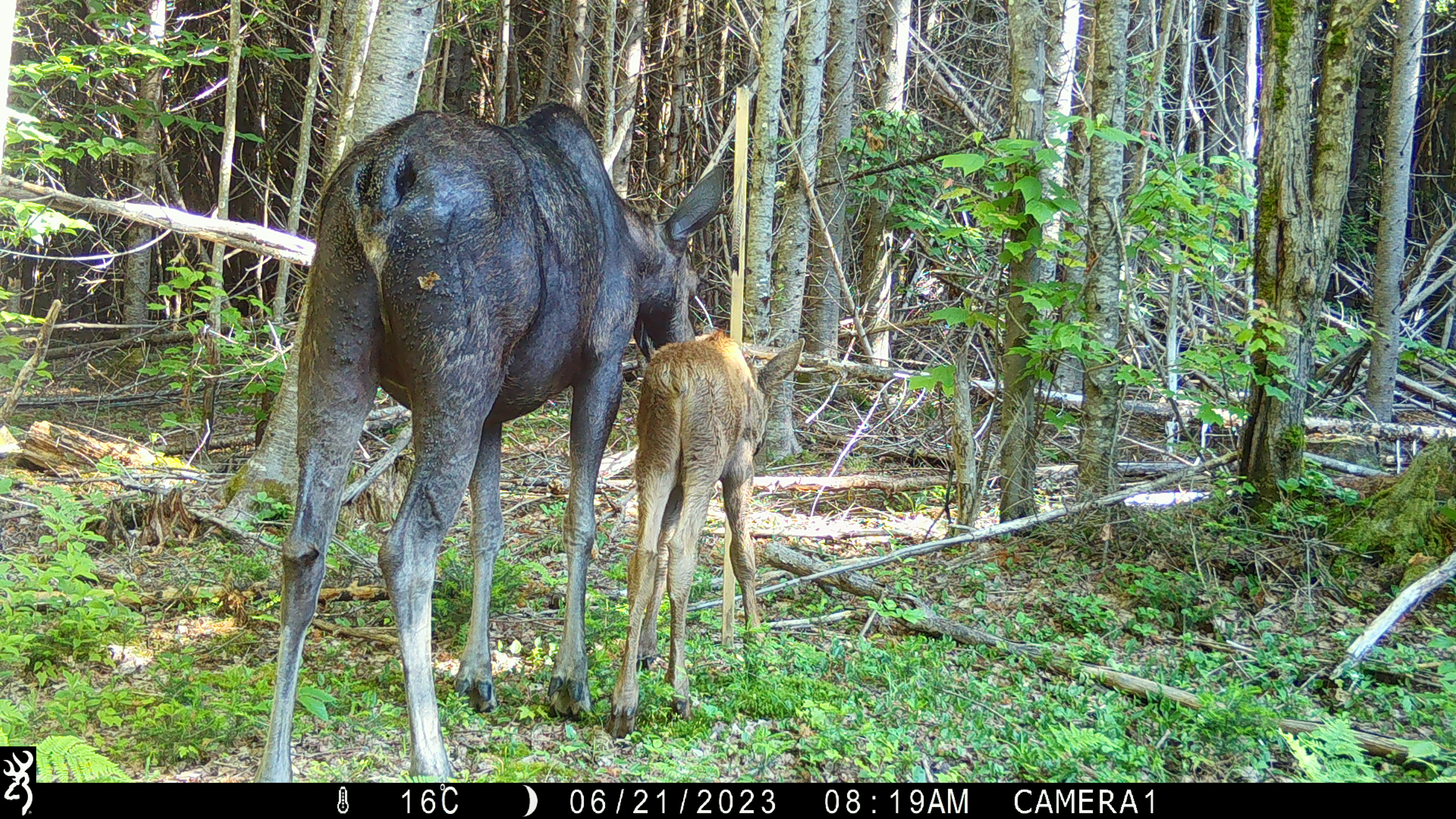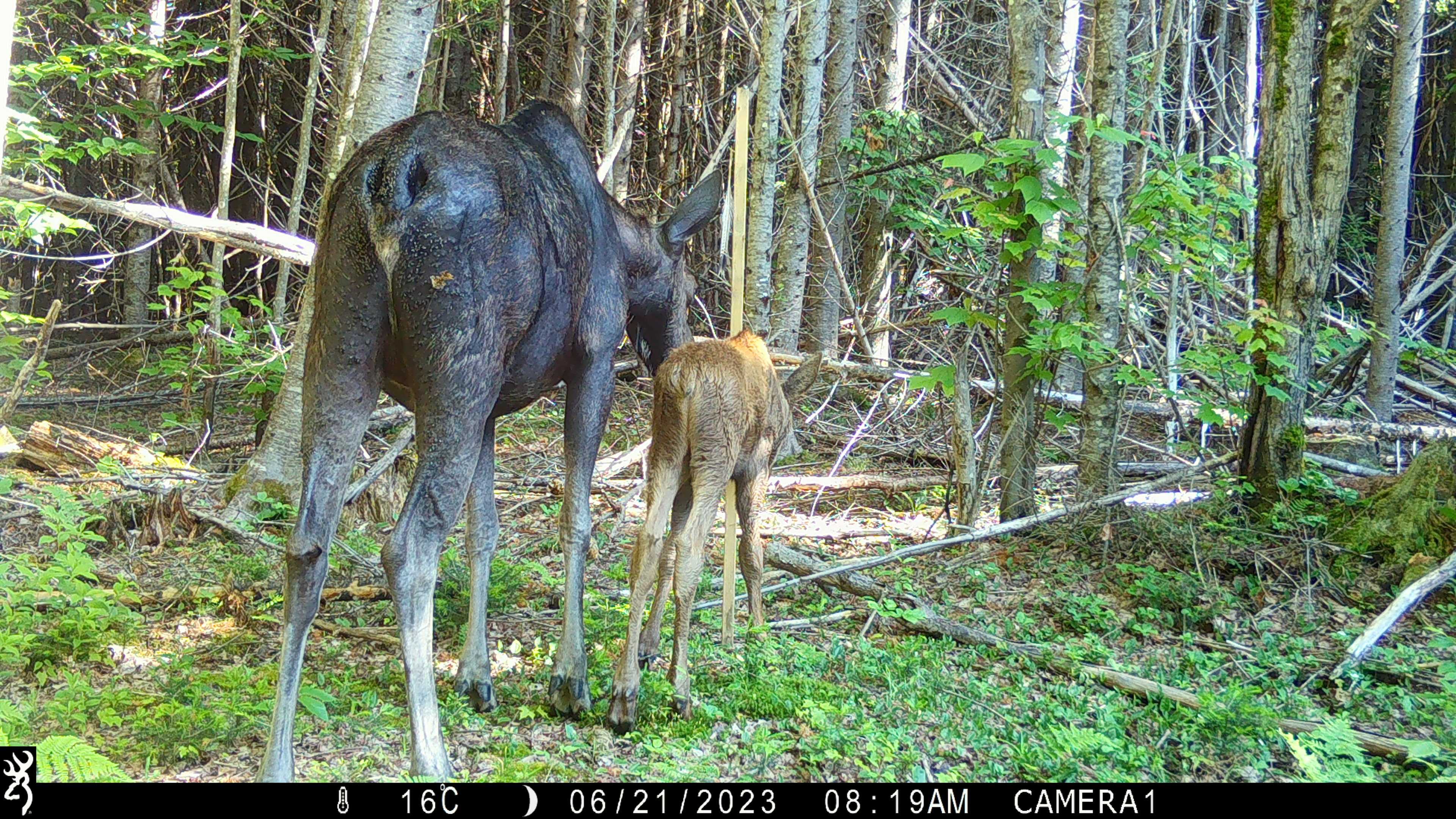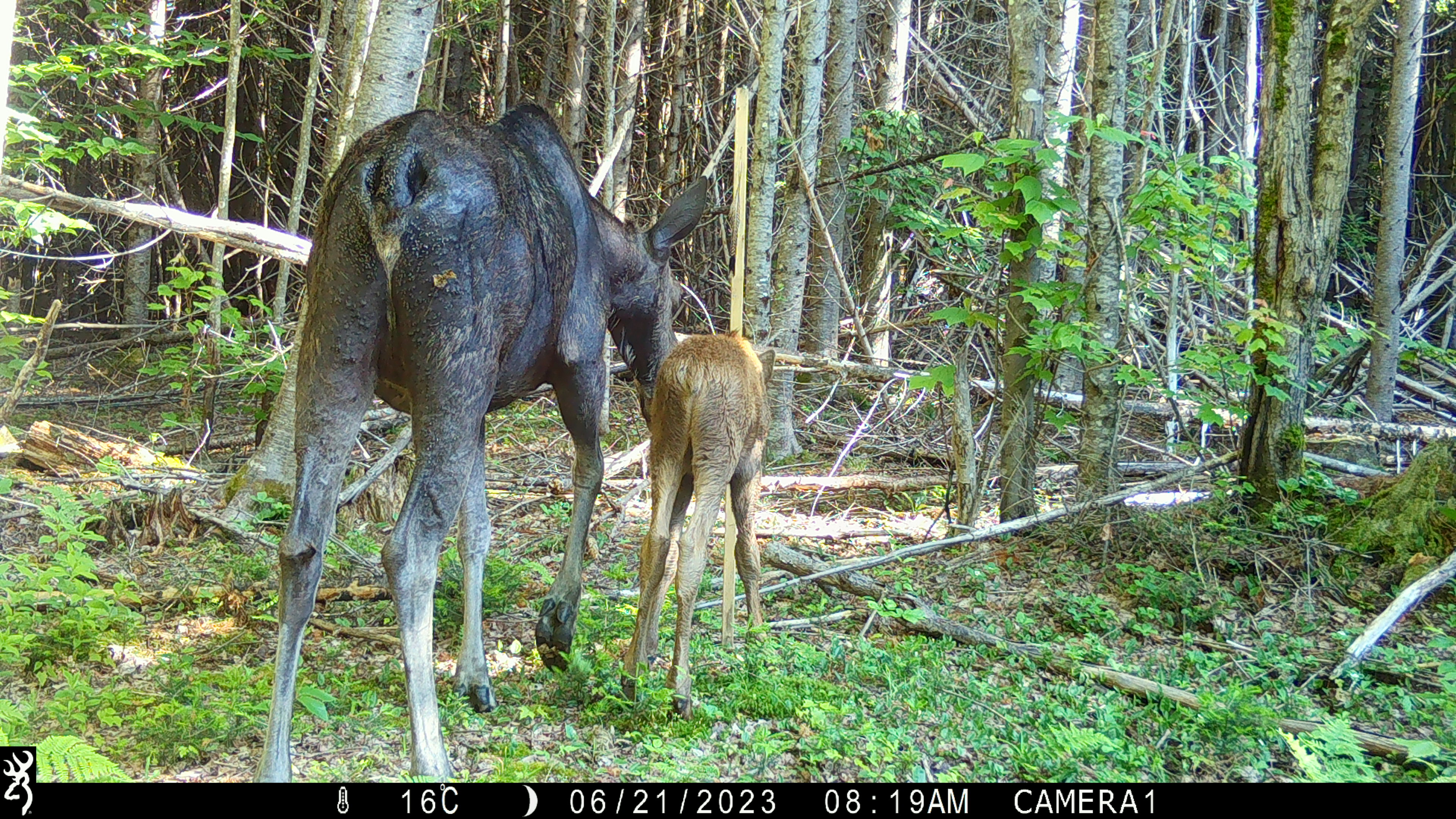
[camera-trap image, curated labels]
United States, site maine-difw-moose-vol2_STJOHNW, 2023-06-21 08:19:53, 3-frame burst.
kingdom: Animalia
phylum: Chordata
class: Mammalia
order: Artiodactyla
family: Cervidae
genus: Alces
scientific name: Alces alces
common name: moose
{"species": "moose (Alces alces)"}